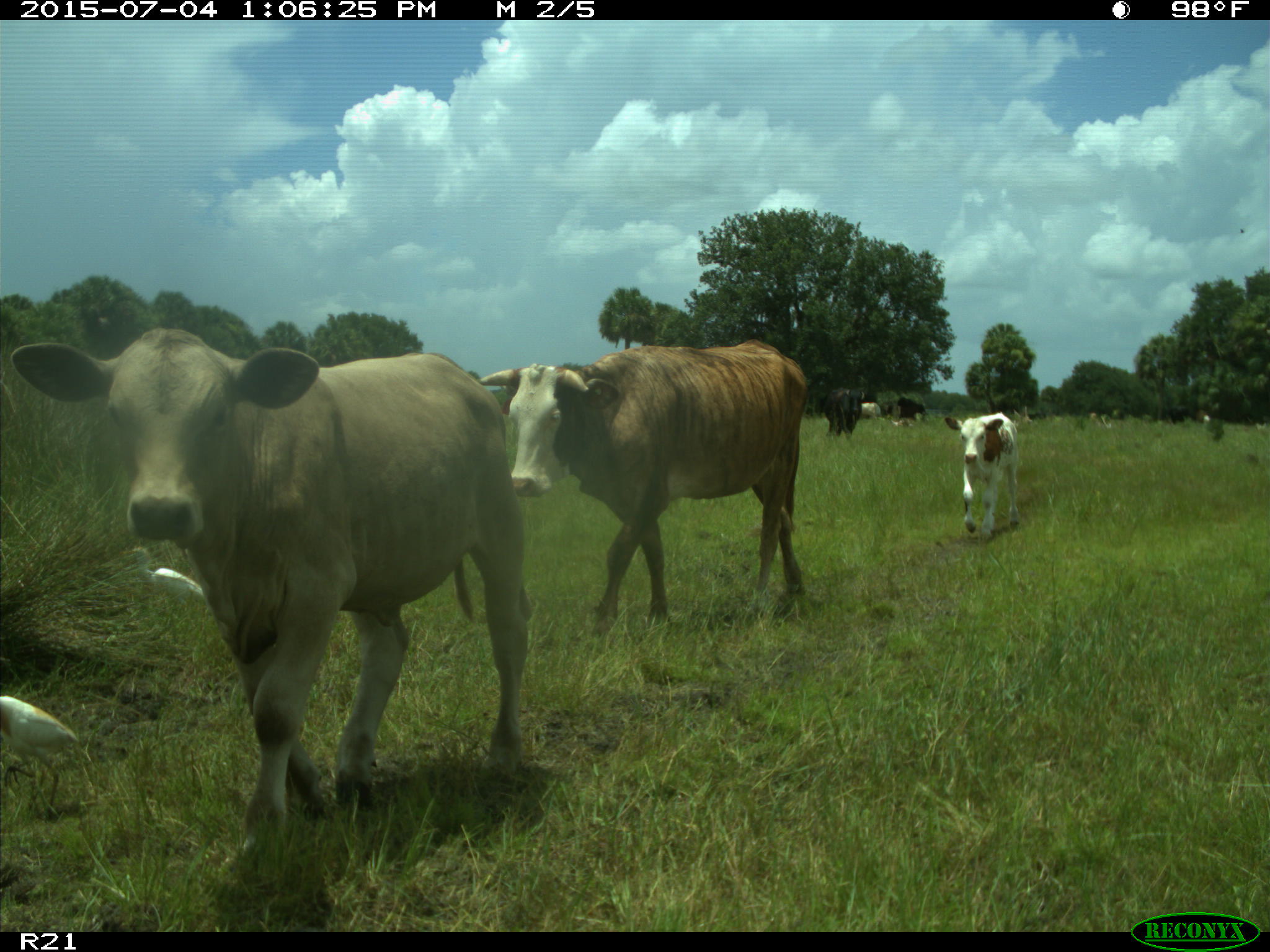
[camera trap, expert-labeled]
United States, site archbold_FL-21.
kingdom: Animalia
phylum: Chordata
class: Mammalia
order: Artiodactyla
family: Bovidae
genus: Bos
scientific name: Bos taurus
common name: domestic cow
Bos taurus (domestic cow).